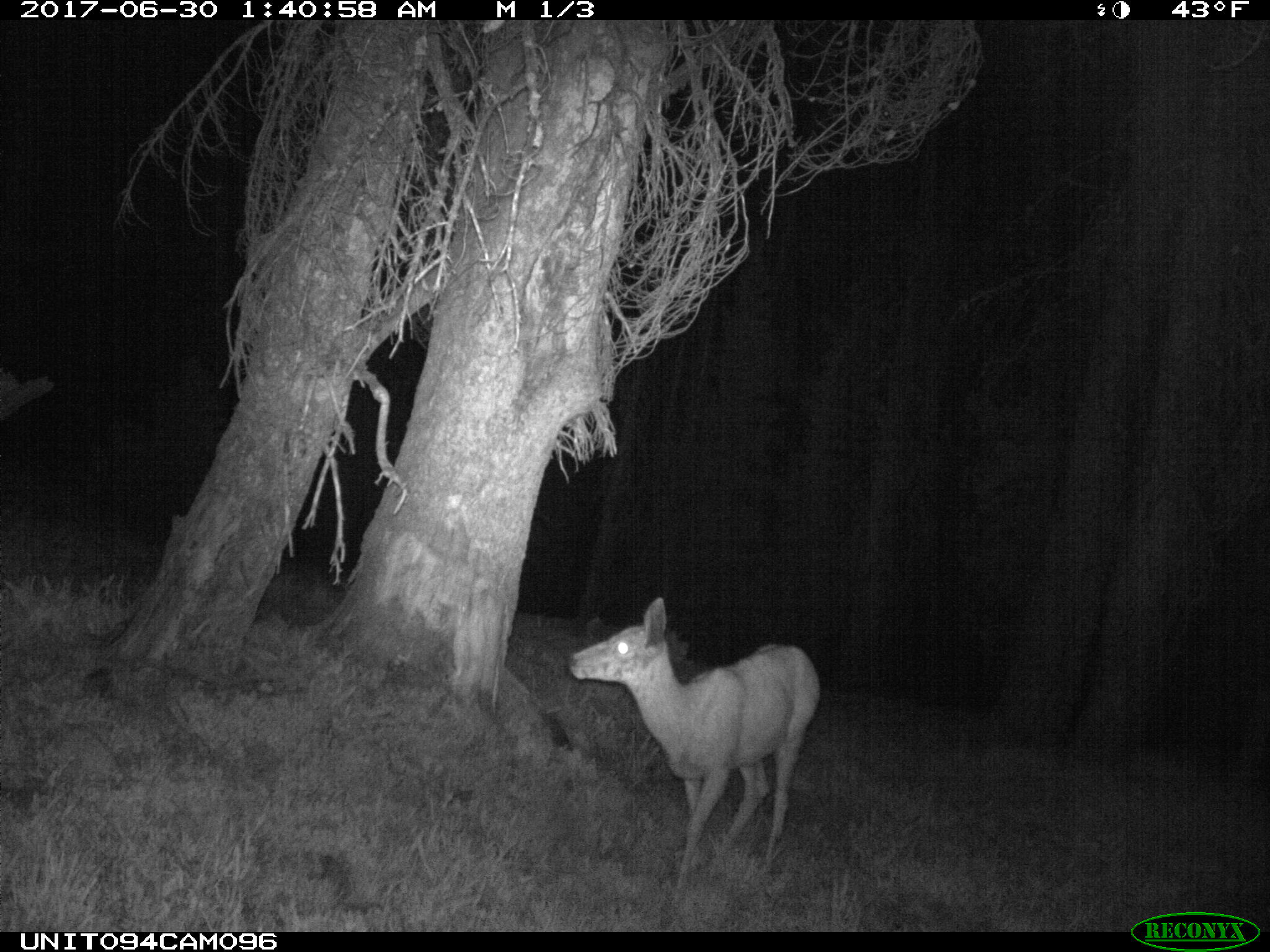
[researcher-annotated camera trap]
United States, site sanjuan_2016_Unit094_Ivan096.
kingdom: Animalia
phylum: Chordata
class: Mammalia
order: Artiodactyla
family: Cervidae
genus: Odocoileus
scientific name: Odocoileus hemionus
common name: mule deer